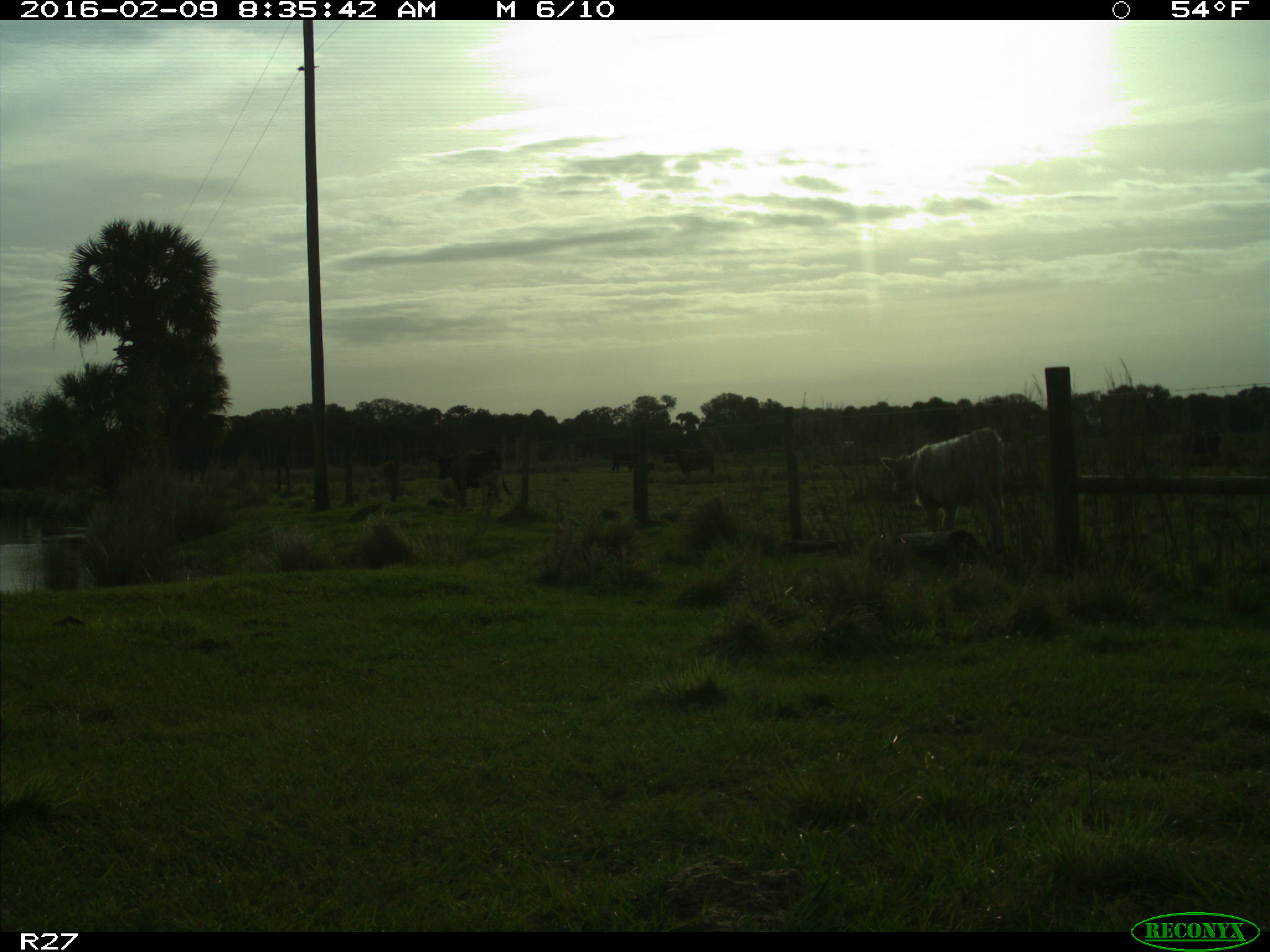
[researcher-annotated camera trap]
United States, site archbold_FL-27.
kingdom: Animalia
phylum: Chordata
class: Mammalia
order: Artiodactyla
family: Bovidae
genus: Bos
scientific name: Bos taurus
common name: domestic cow